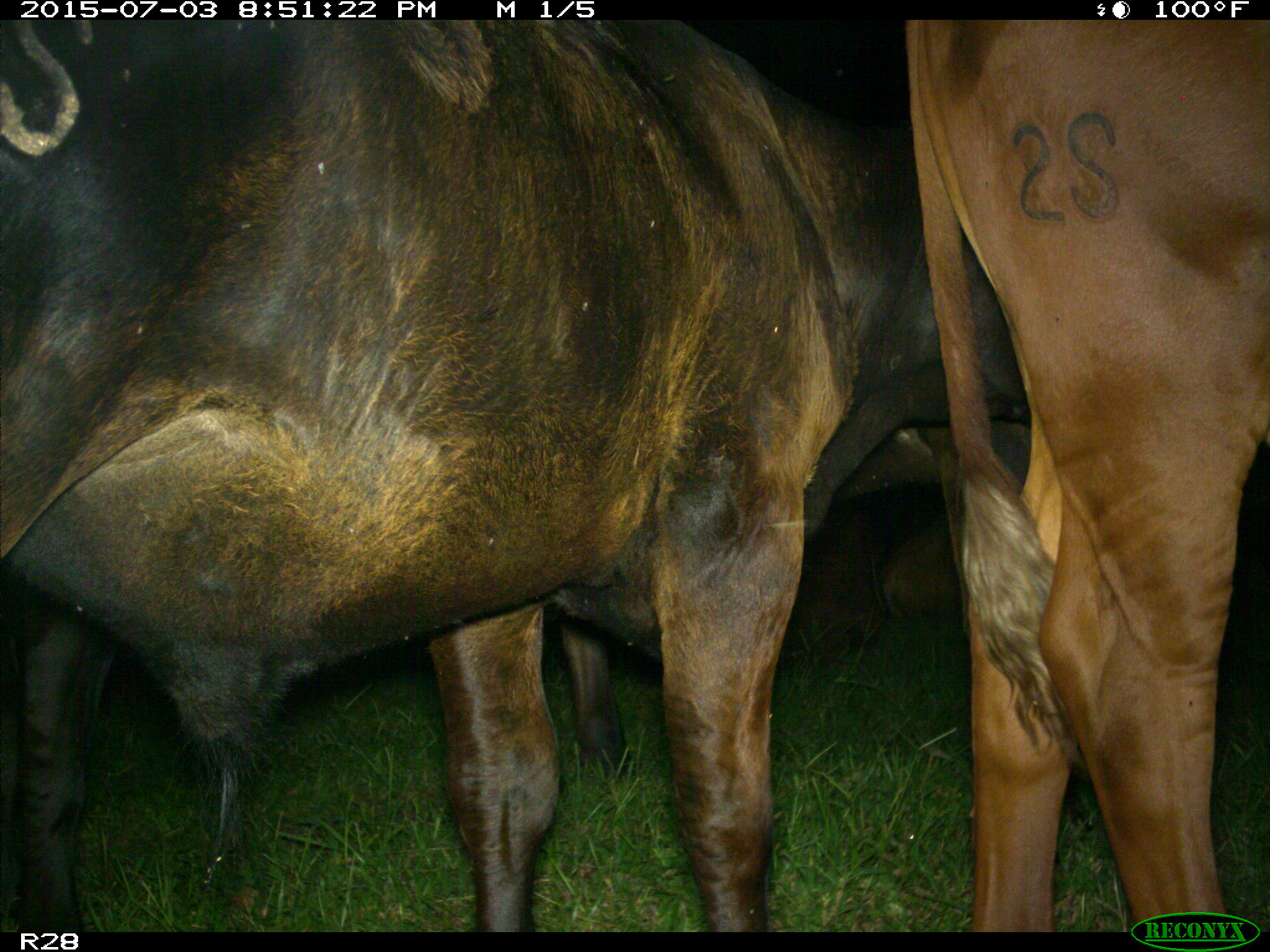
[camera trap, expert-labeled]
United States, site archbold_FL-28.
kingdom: Animalia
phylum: Chordata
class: Mammalia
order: Artiodactyla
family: Bovidae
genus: Bos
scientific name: Bos taurus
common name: domestic cow